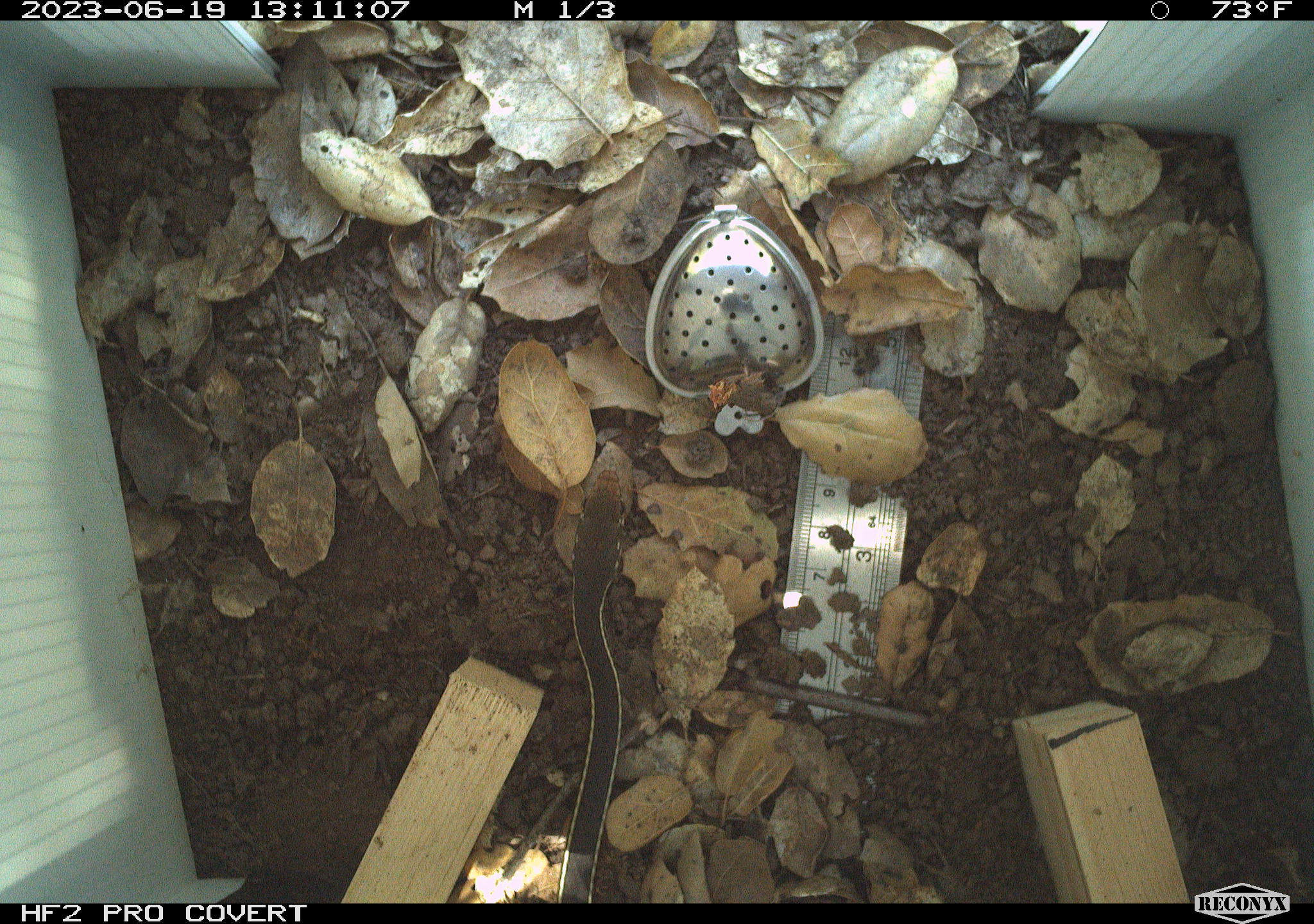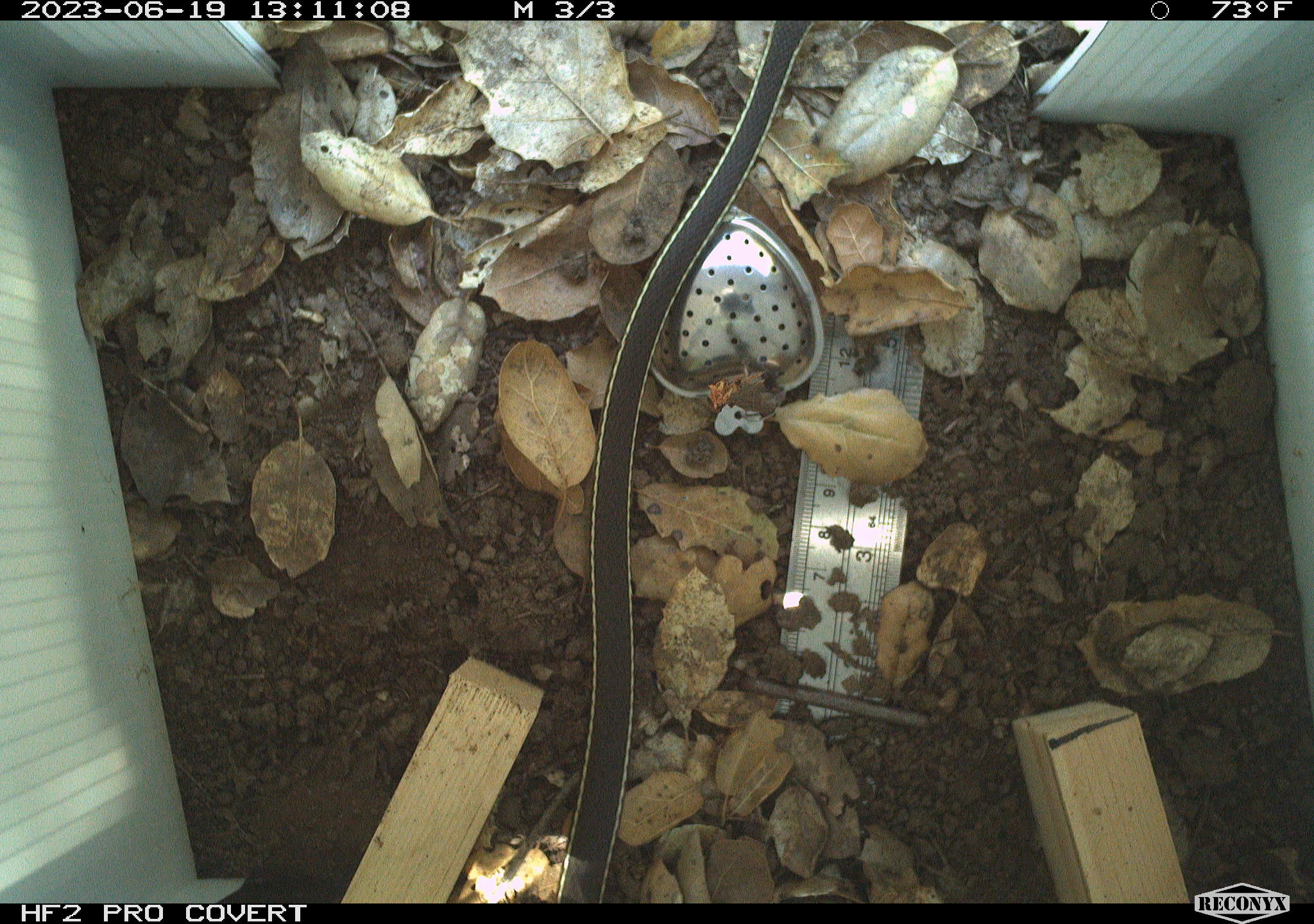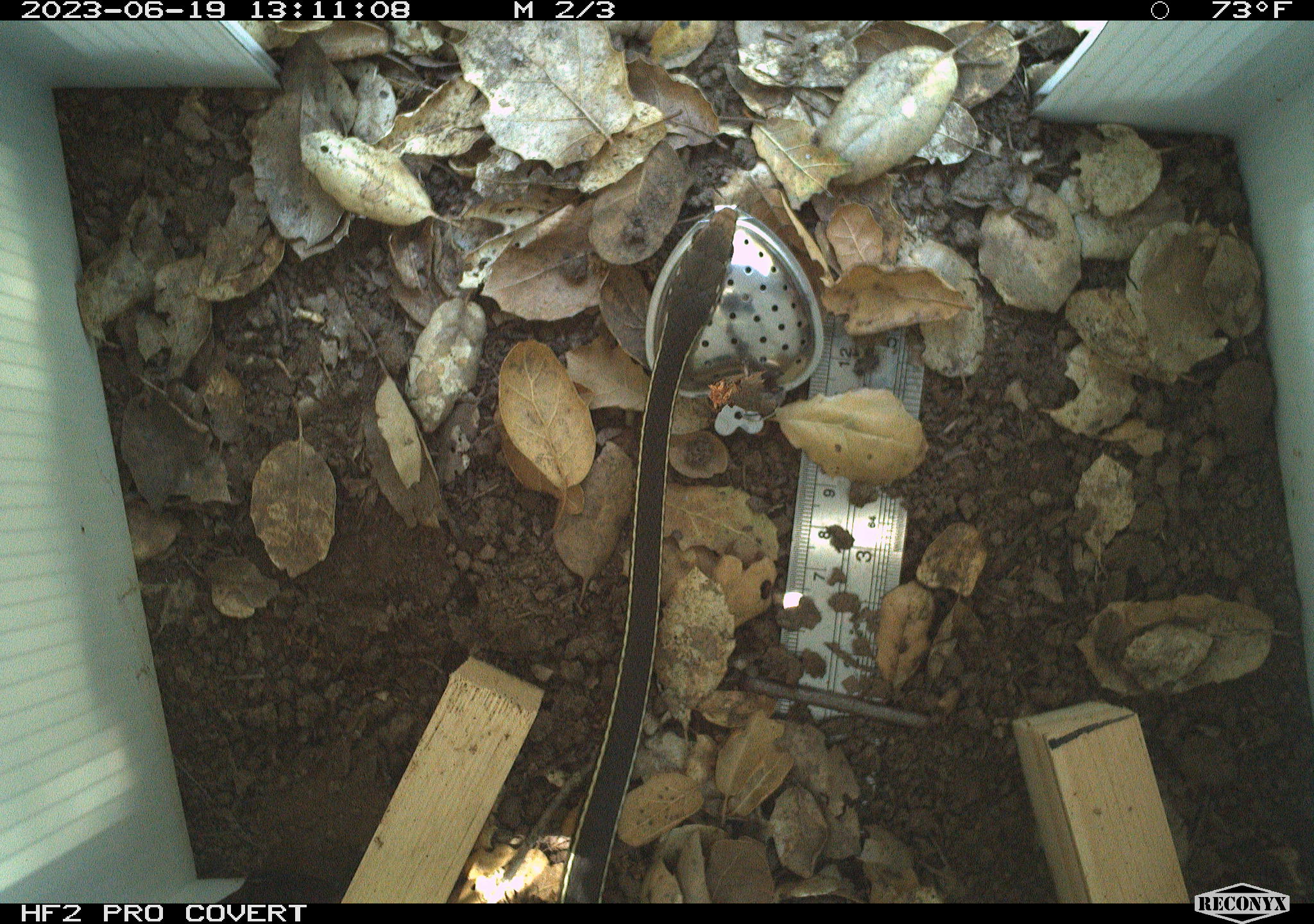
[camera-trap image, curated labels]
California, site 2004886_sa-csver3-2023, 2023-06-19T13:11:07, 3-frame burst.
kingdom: Animalia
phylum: Chordata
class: Reptilia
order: Squamata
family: Colubridae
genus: Coluber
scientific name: Coluber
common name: north american racers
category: coluber species